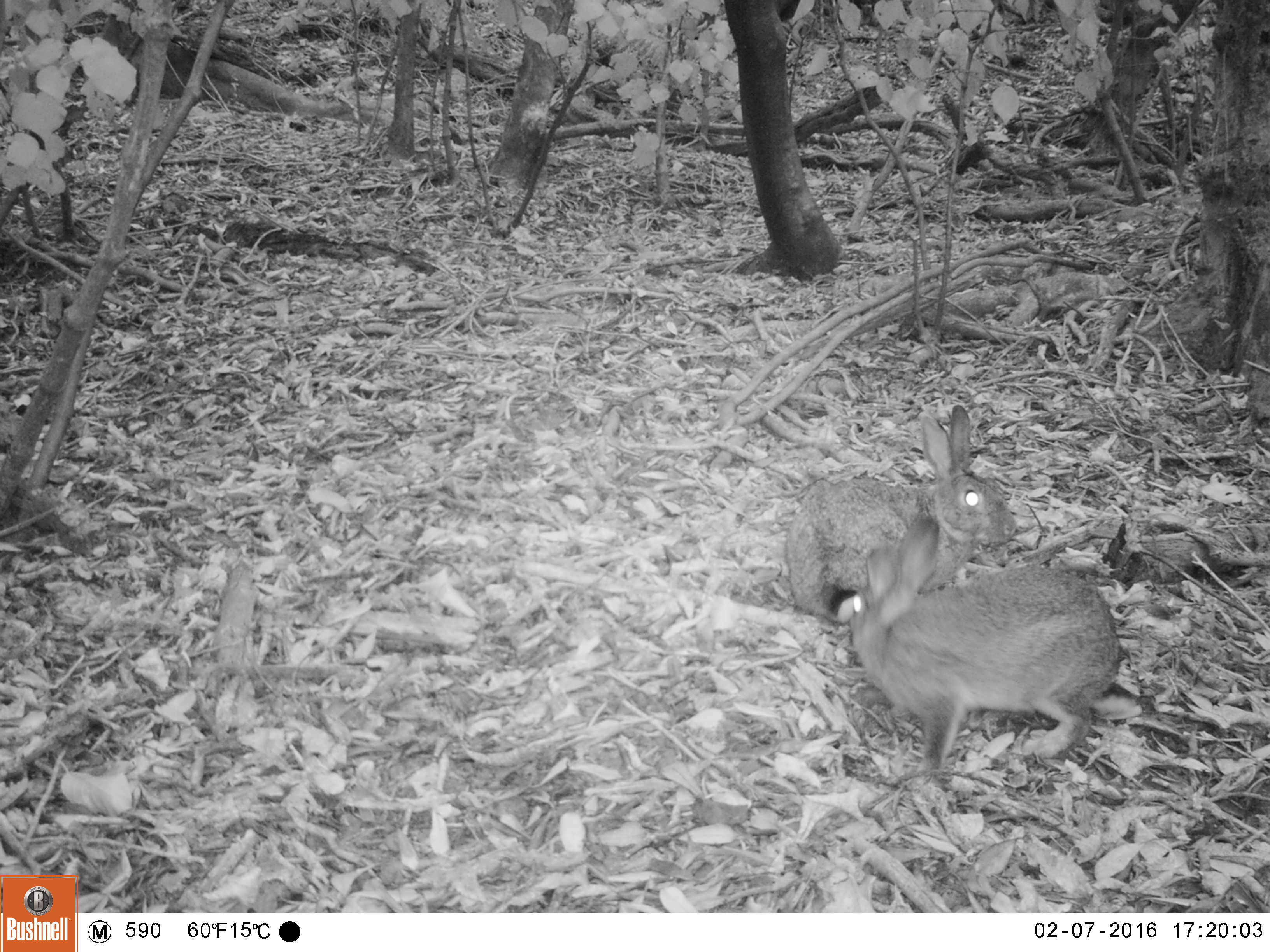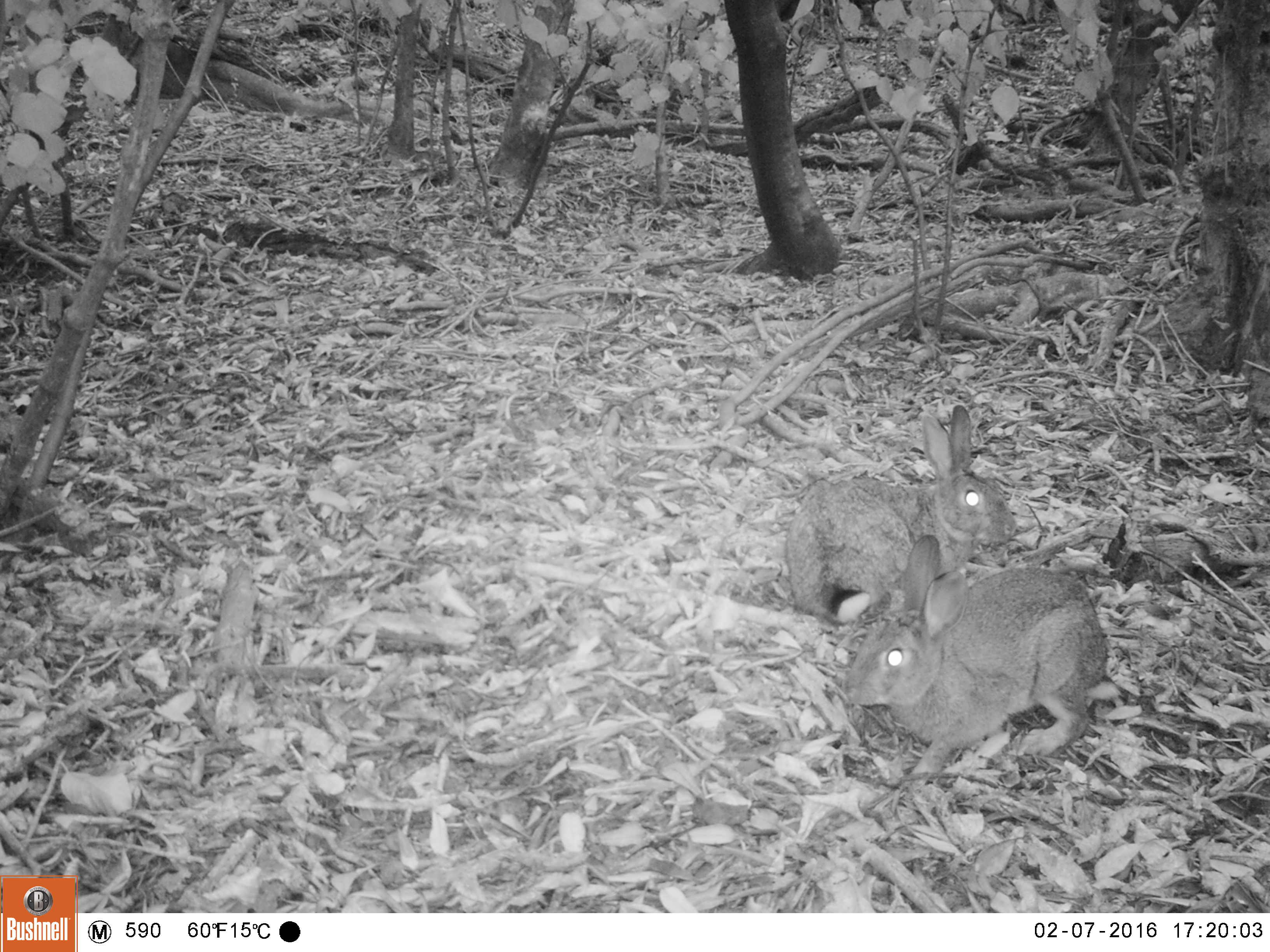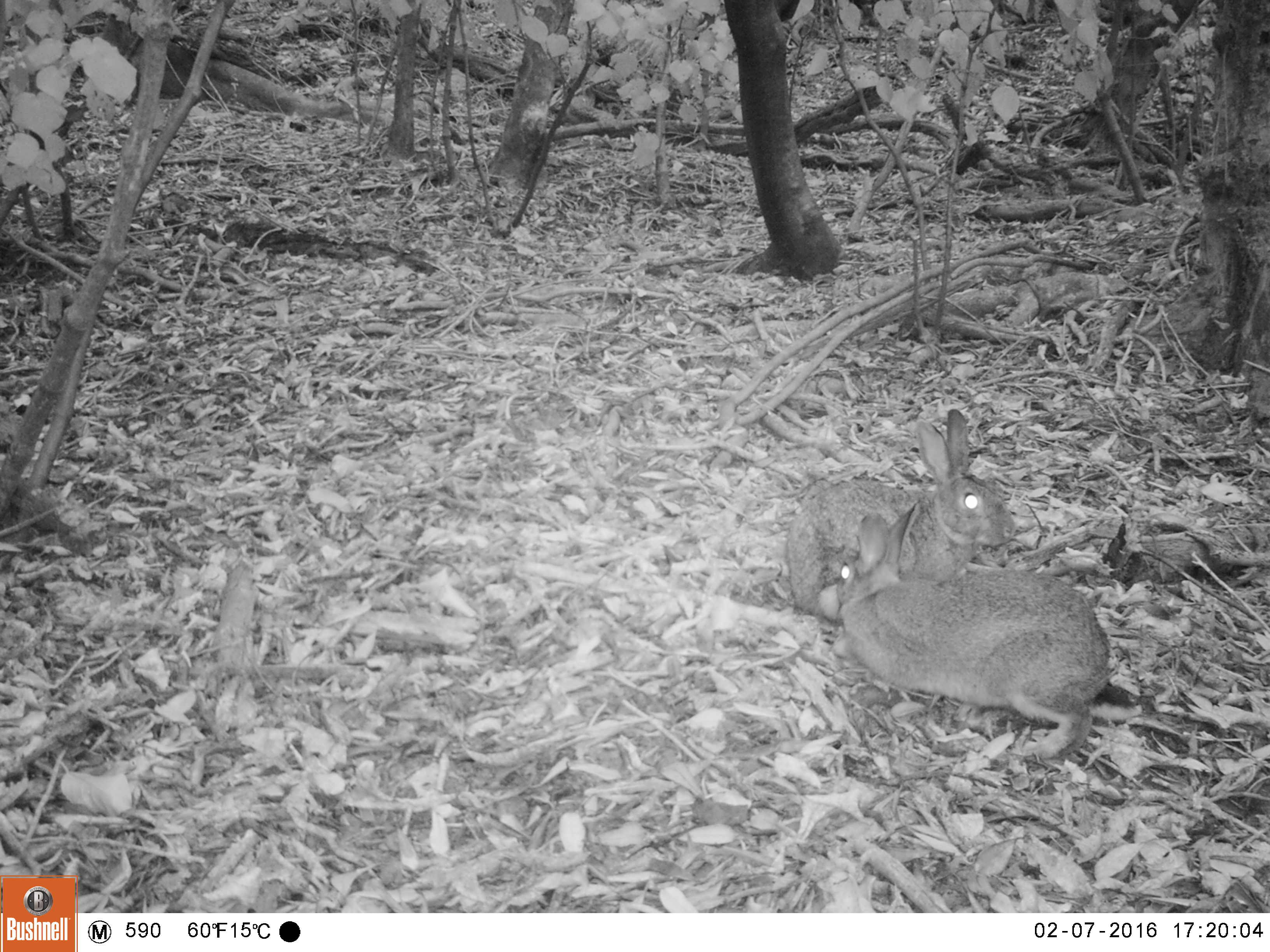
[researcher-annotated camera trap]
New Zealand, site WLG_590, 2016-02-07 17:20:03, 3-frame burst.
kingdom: Animalia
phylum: Chordata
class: Mammalia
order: Lagomorpha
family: Leporidae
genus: Oryctolagus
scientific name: Oryctolagus cuniculus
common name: european rabbit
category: rabbit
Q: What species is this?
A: Rabbit (european rabbit) (Oryctolagus cuniculus).